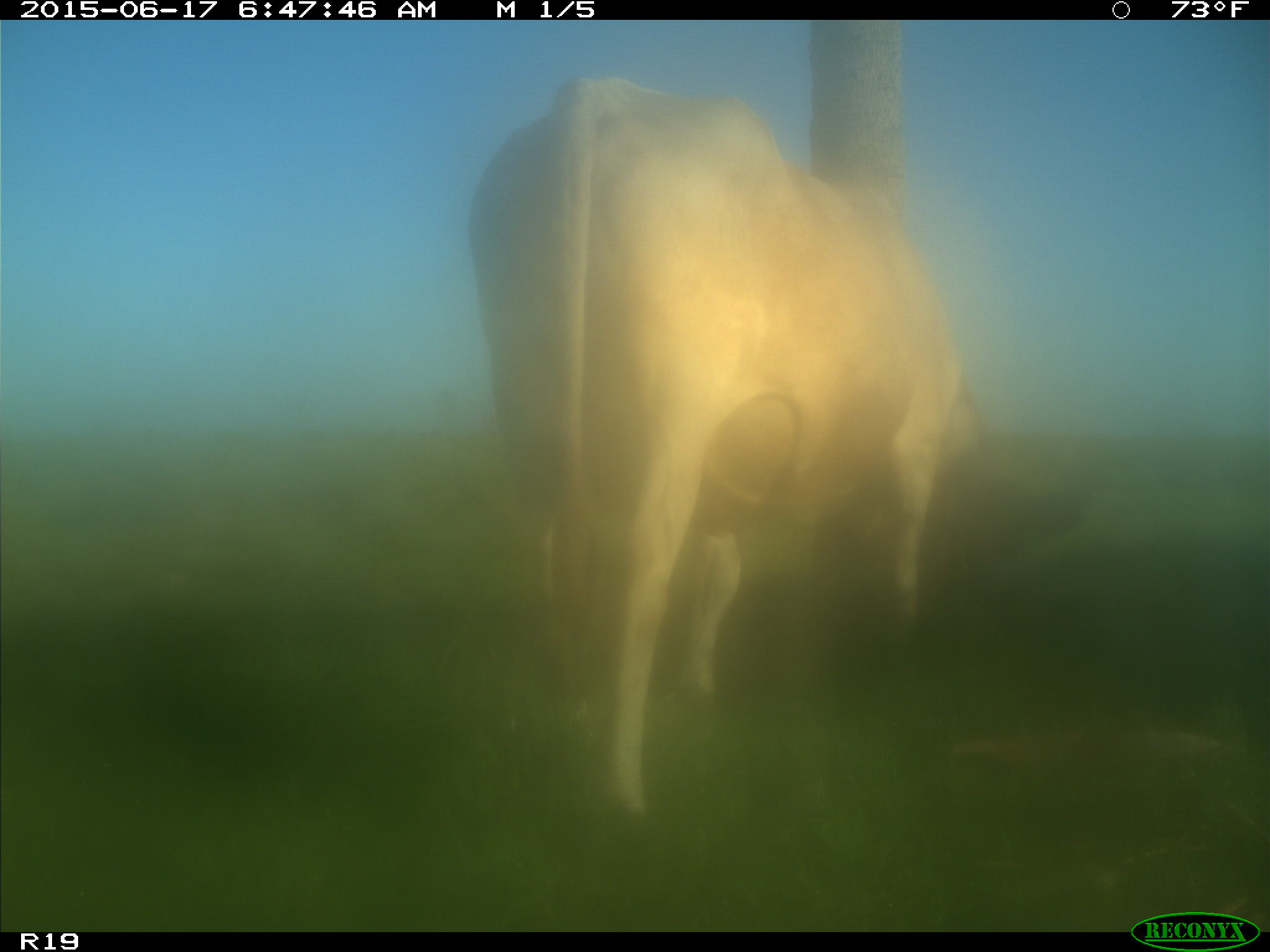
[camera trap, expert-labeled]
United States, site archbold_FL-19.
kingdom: Animalia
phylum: Chordata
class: Mammalia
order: Artiodactyla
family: Bovidae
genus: Bos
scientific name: Bos taurus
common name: domestic cow